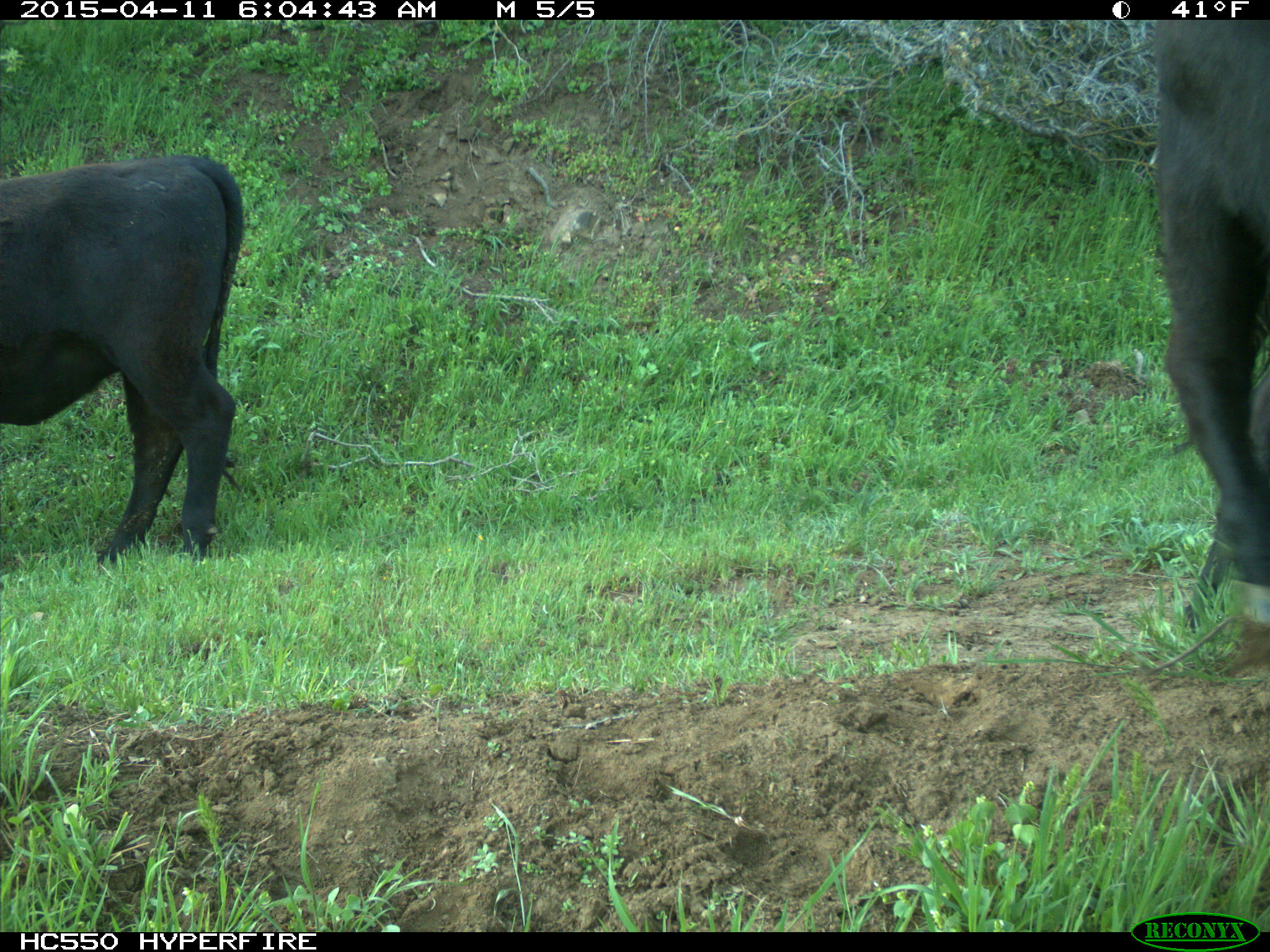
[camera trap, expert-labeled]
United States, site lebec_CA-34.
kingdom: Animalia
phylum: Chordata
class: Mammalia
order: Artiodactyla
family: Bovidae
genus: Bos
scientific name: Bos taurus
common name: domestic cow